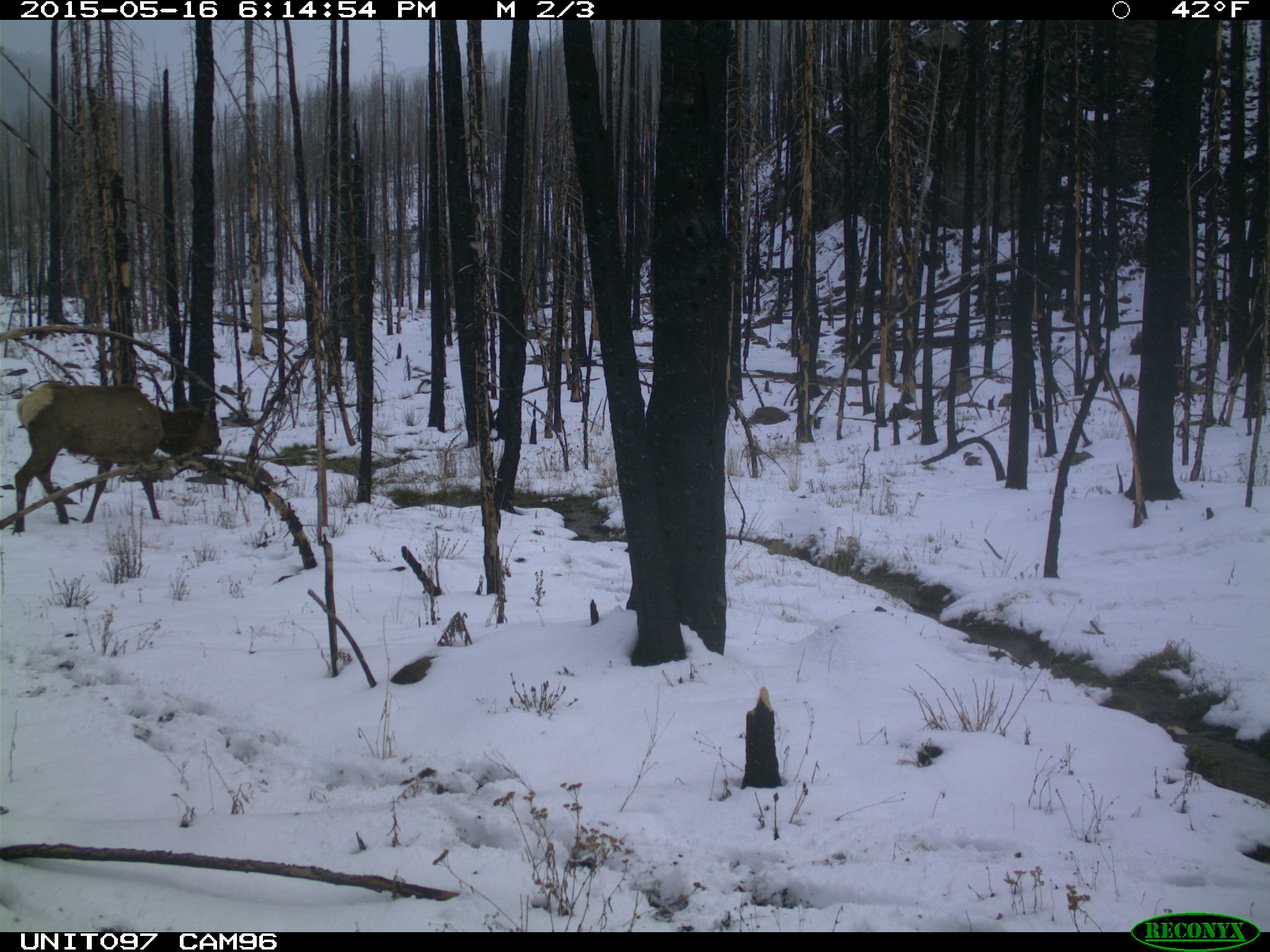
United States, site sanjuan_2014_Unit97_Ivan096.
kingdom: Animalia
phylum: Chordata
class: Mammalia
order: Artiodactyla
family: Cervidae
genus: Cervus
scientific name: Cervus elaphus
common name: red deer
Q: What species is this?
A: Cervus elaphus (red deer).